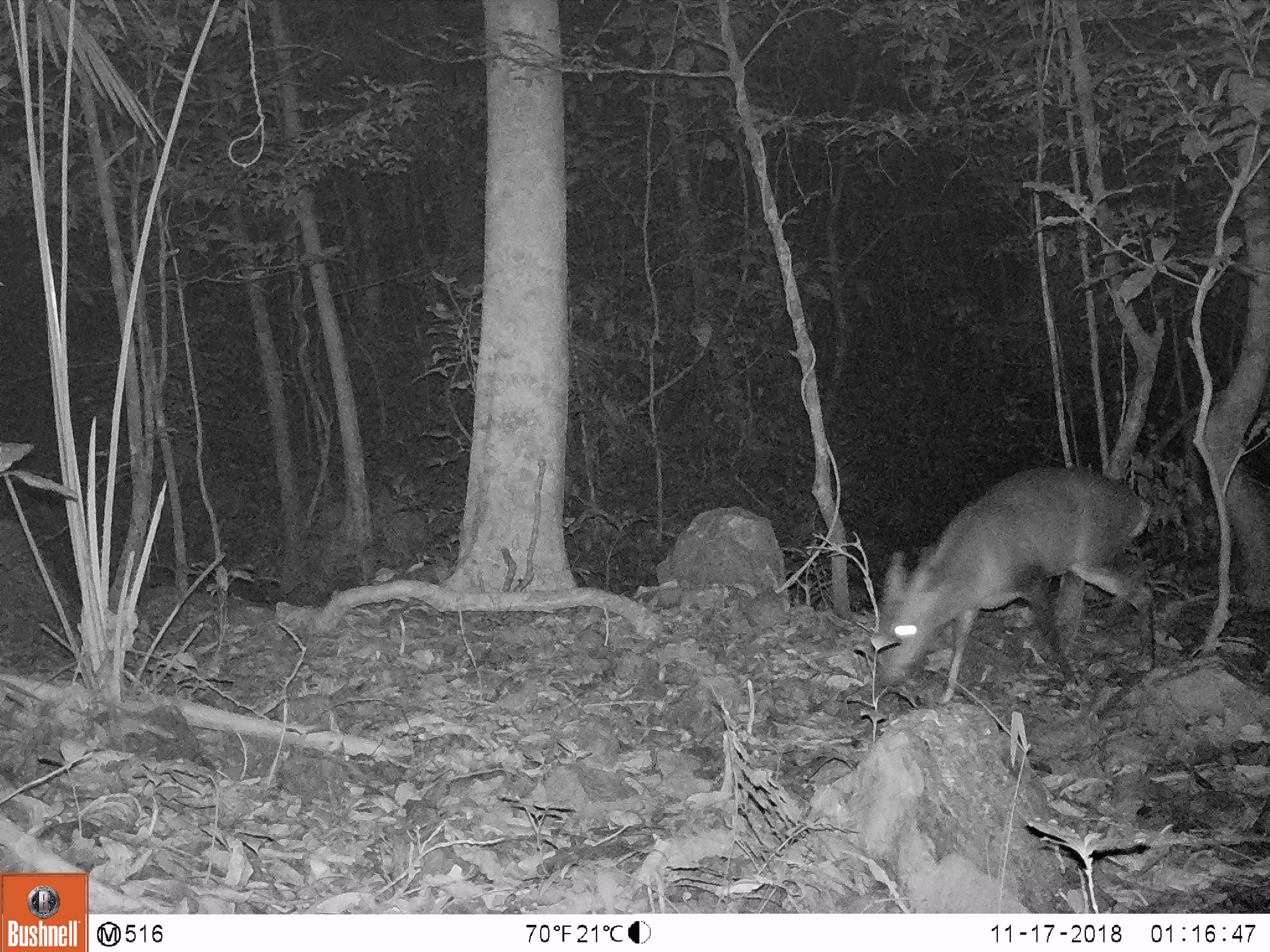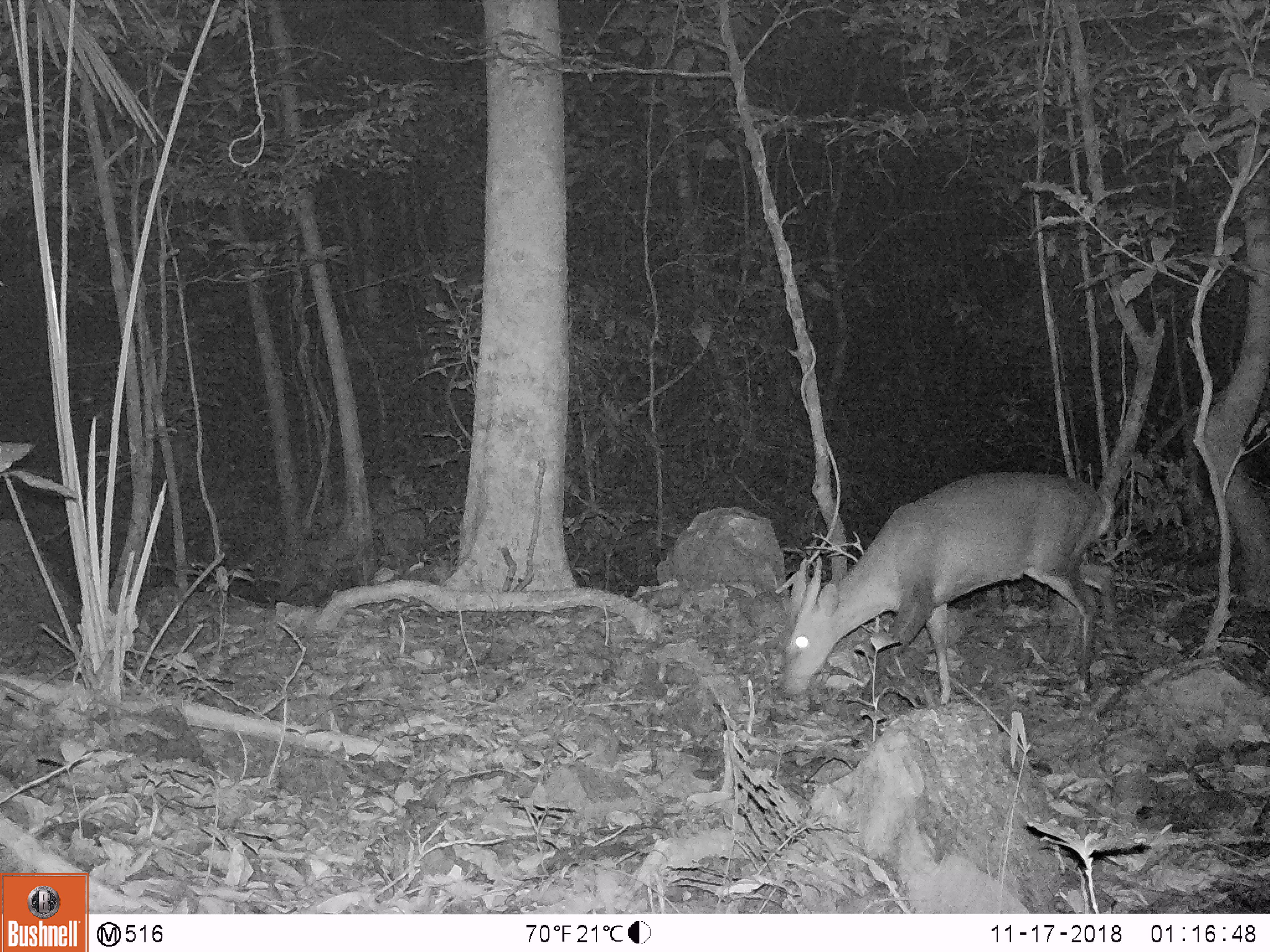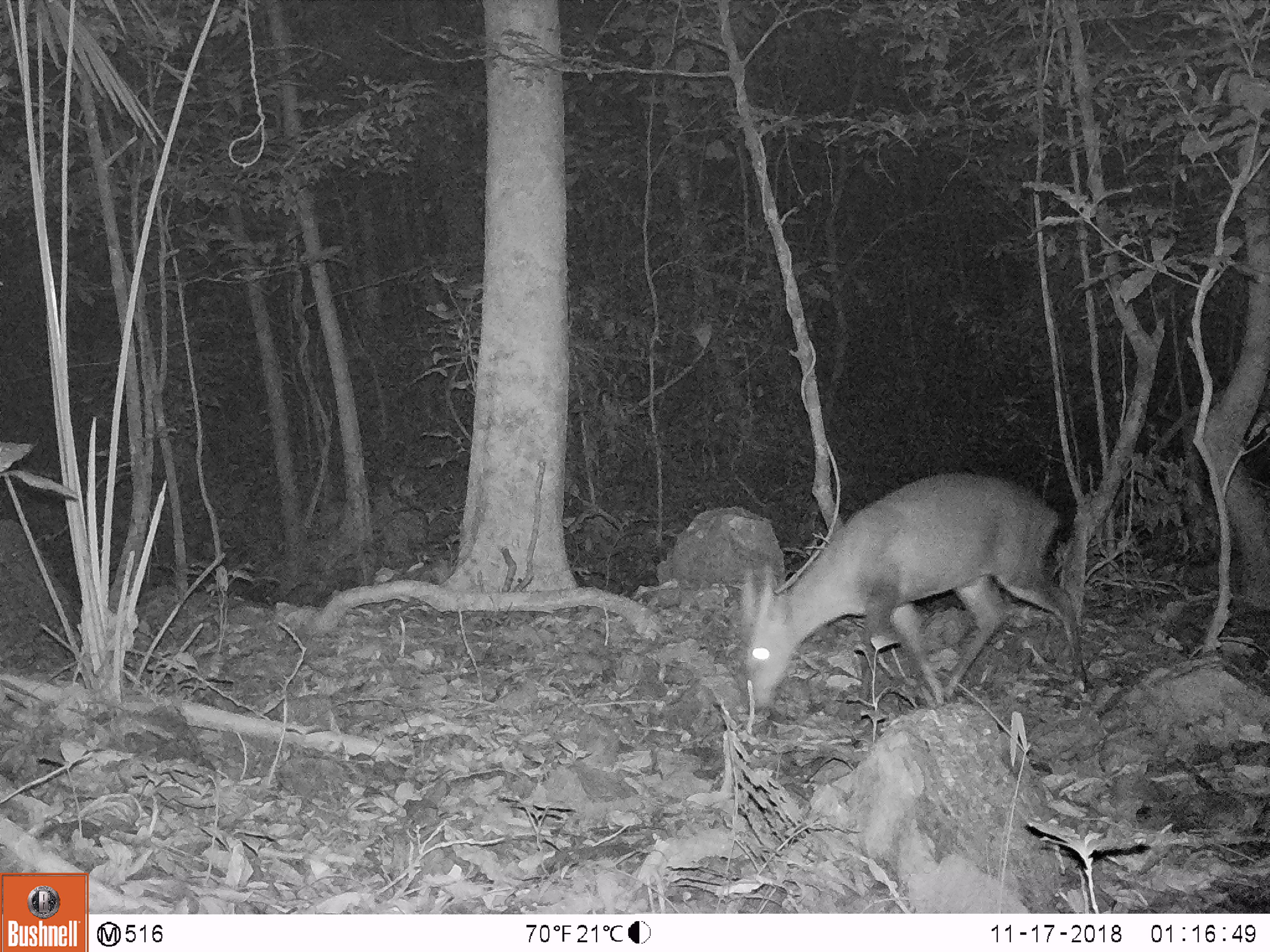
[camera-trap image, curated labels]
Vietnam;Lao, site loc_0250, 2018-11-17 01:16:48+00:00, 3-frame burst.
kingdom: Animalia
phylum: Chordata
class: Mammalia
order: Artiodactyla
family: Cervidae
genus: Muntiacus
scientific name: Muntiacus vuquangensis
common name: large-antlered muntjac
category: large antlered muntjac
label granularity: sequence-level